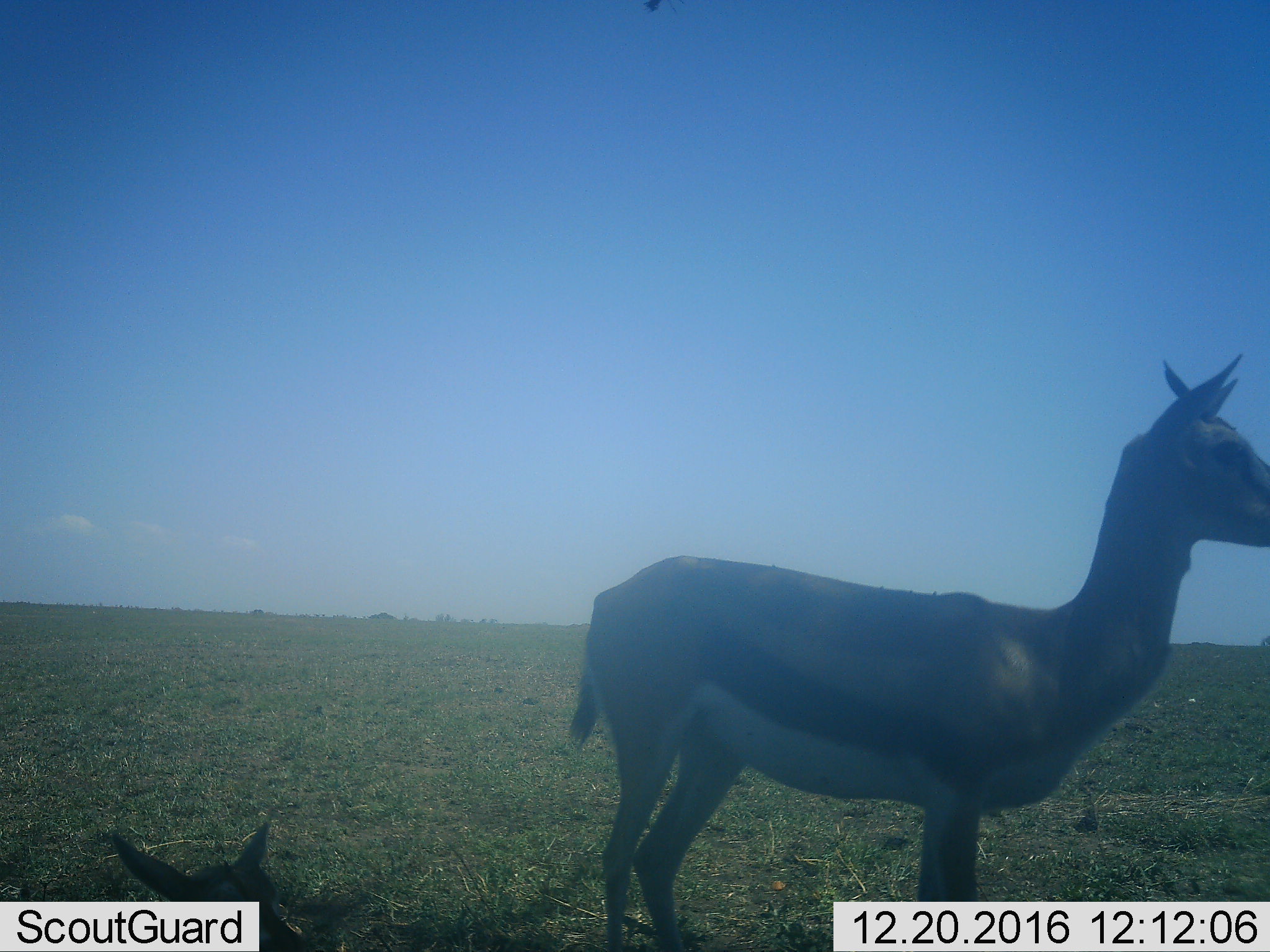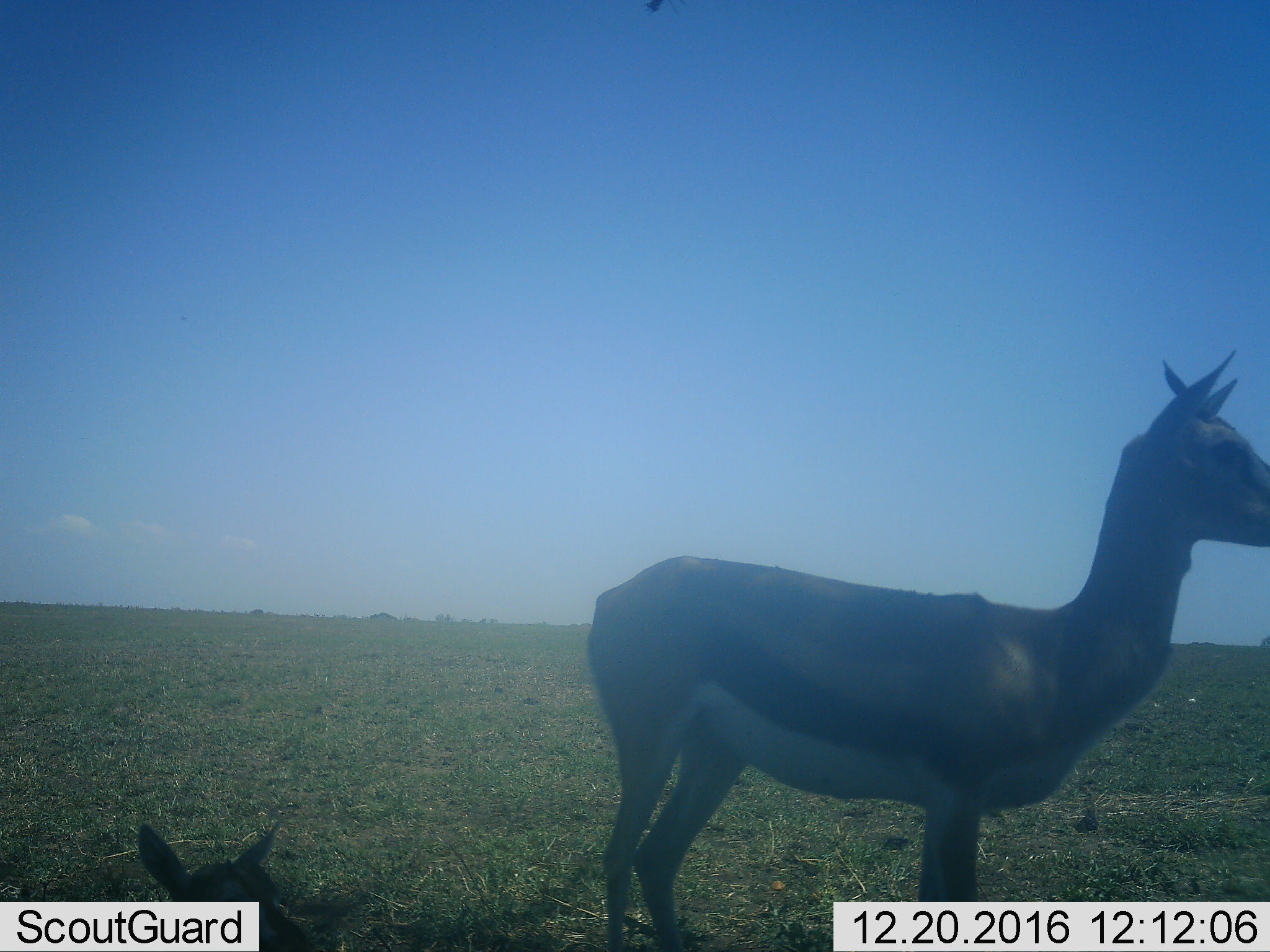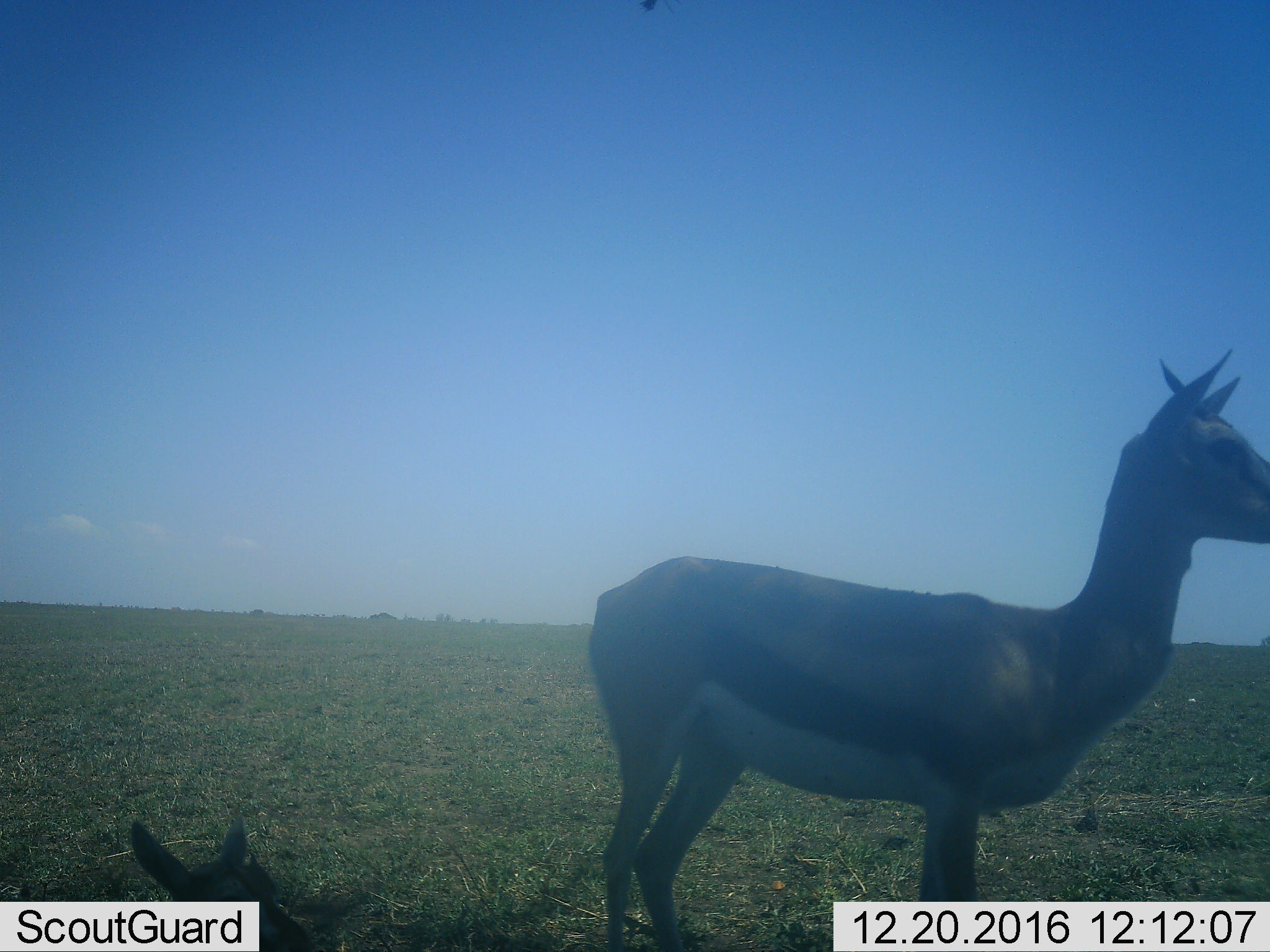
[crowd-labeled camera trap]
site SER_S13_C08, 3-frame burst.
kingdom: Animalia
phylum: Chordata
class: Mammalia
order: Artiodactyla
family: Bovidae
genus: Eudorcas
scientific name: Eudorcas thomsonii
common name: thomson's gazelle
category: gazellethomsons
Gazellethomsons (thomson's gazelle) (Eudorcas thomsonii), count 2. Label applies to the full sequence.